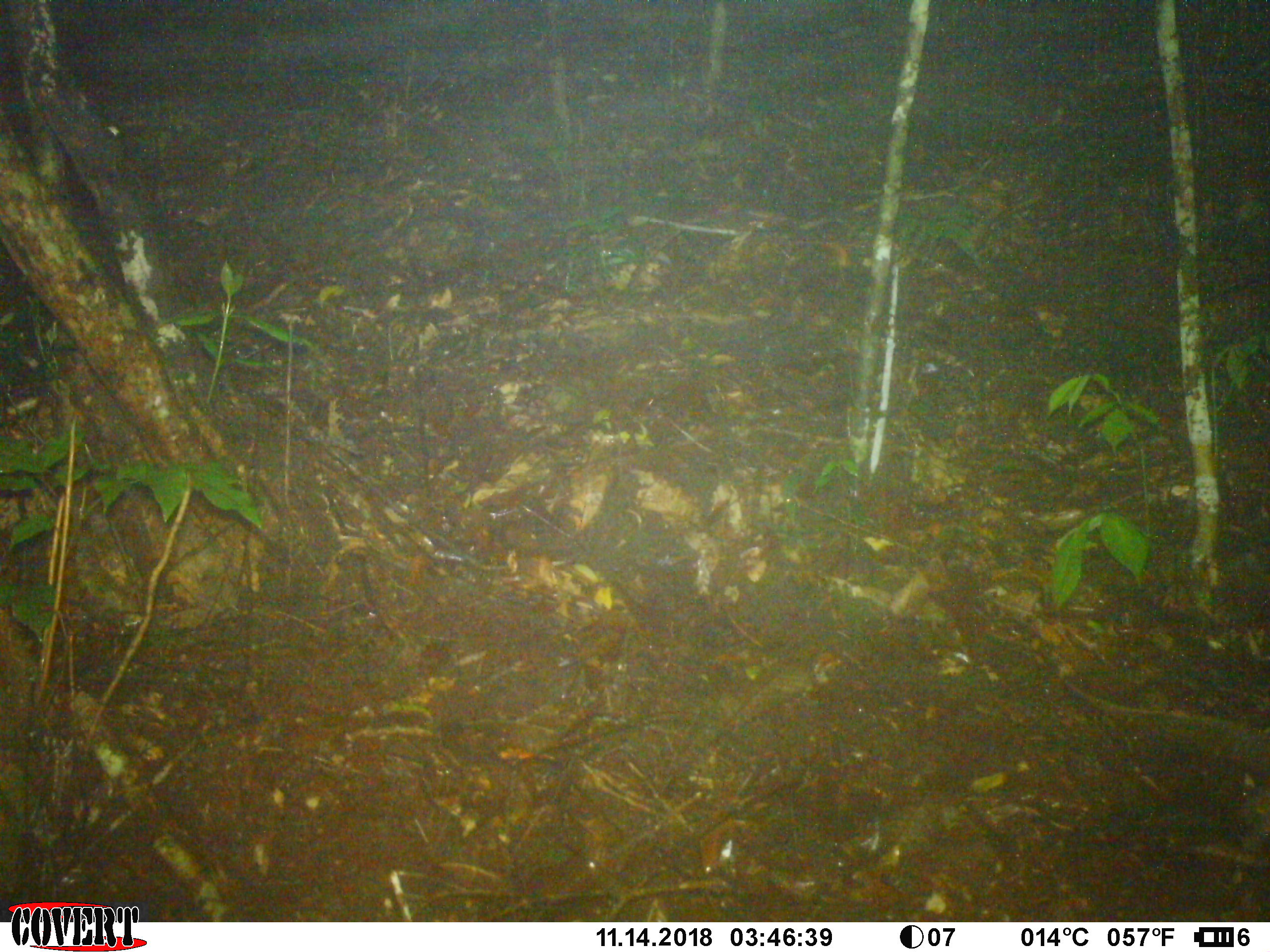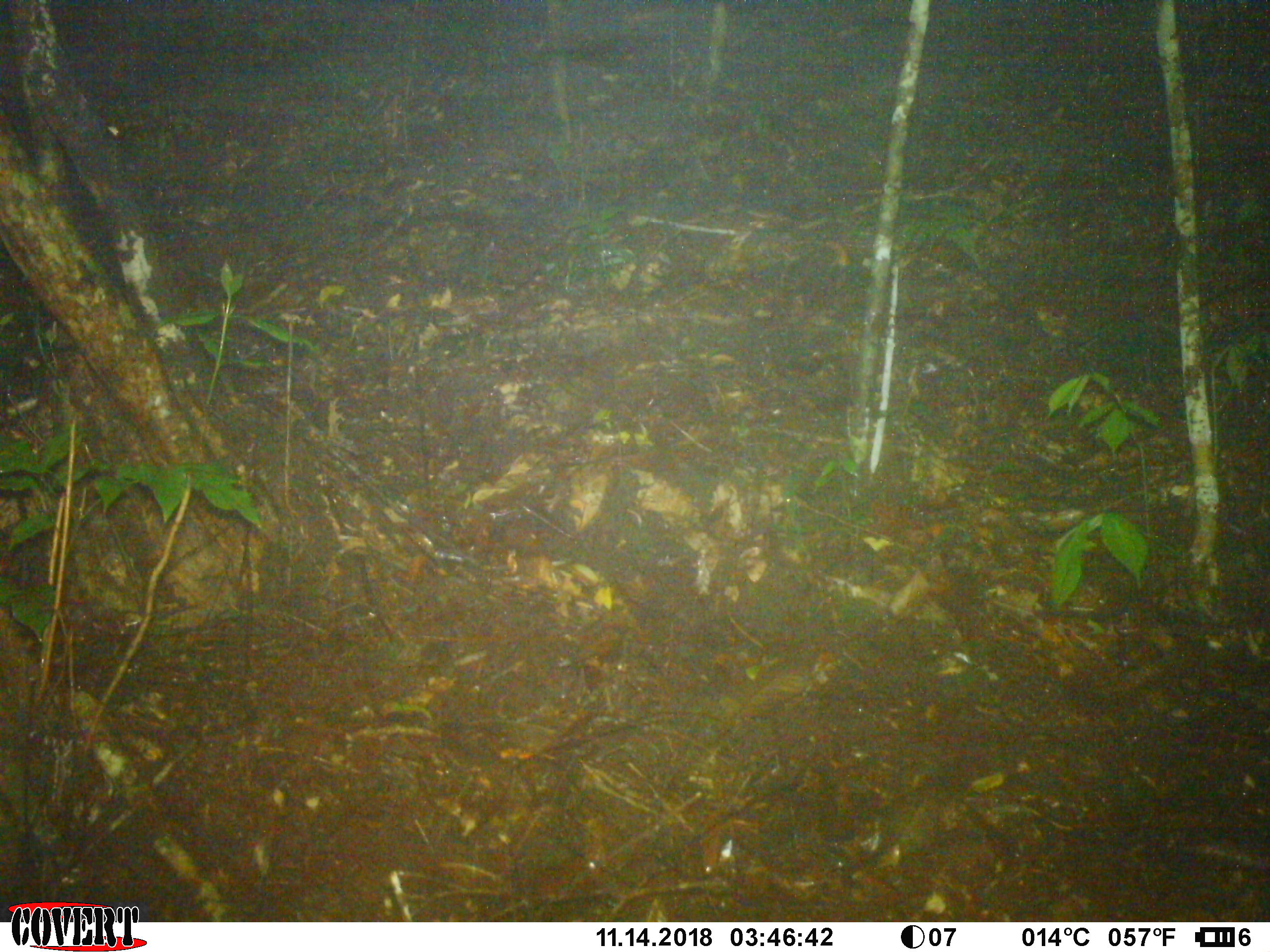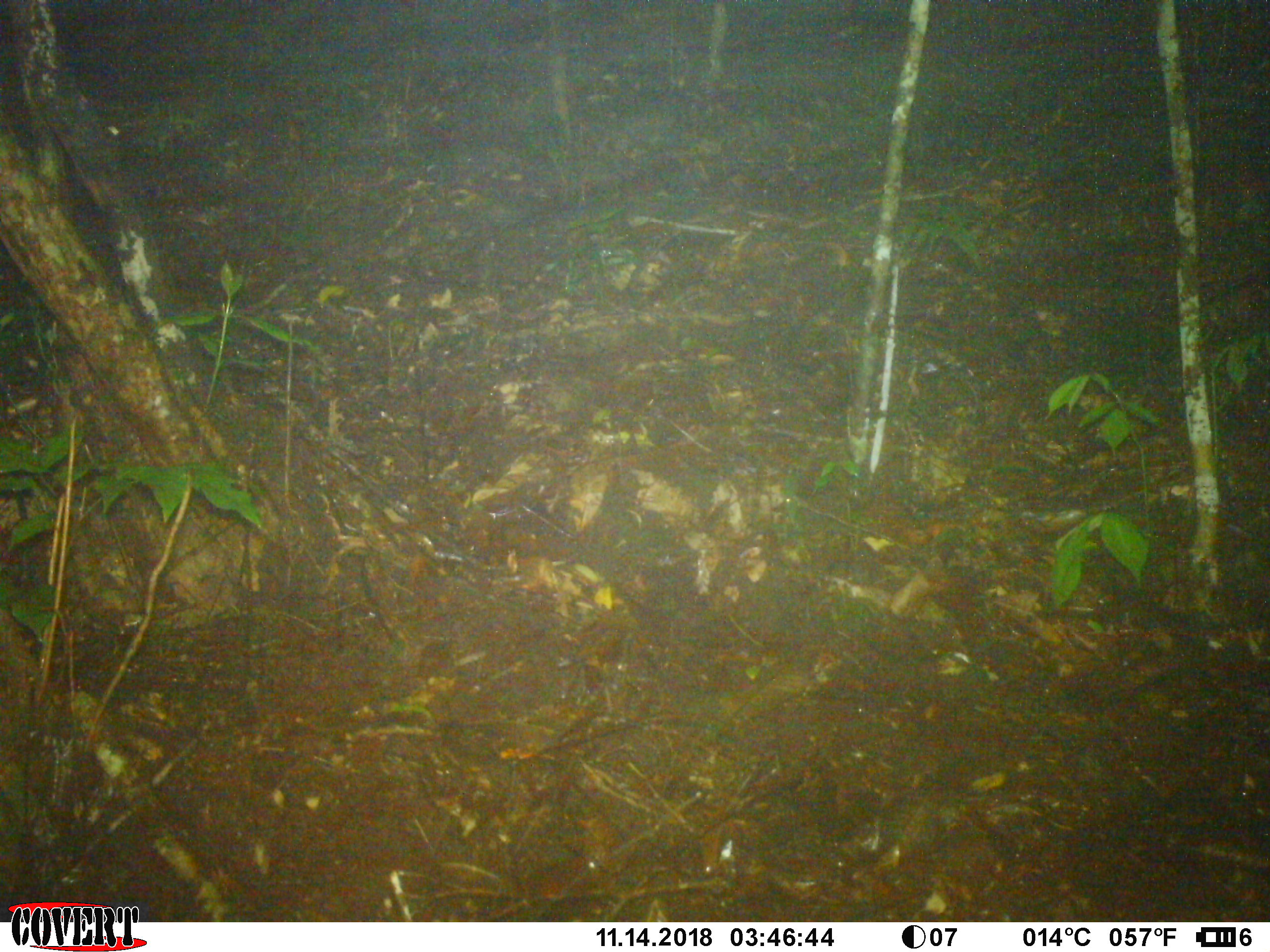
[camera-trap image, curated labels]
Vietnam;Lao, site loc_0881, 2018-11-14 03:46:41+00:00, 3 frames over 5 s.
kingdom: Animalia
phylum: Chordata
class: Mammalia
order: Rodentia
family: Muridae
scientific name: Muridae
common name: old-world mice and rats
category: unidentified murid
Unidentified murid (old-world mice and rats) (Muridae). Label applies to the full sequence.